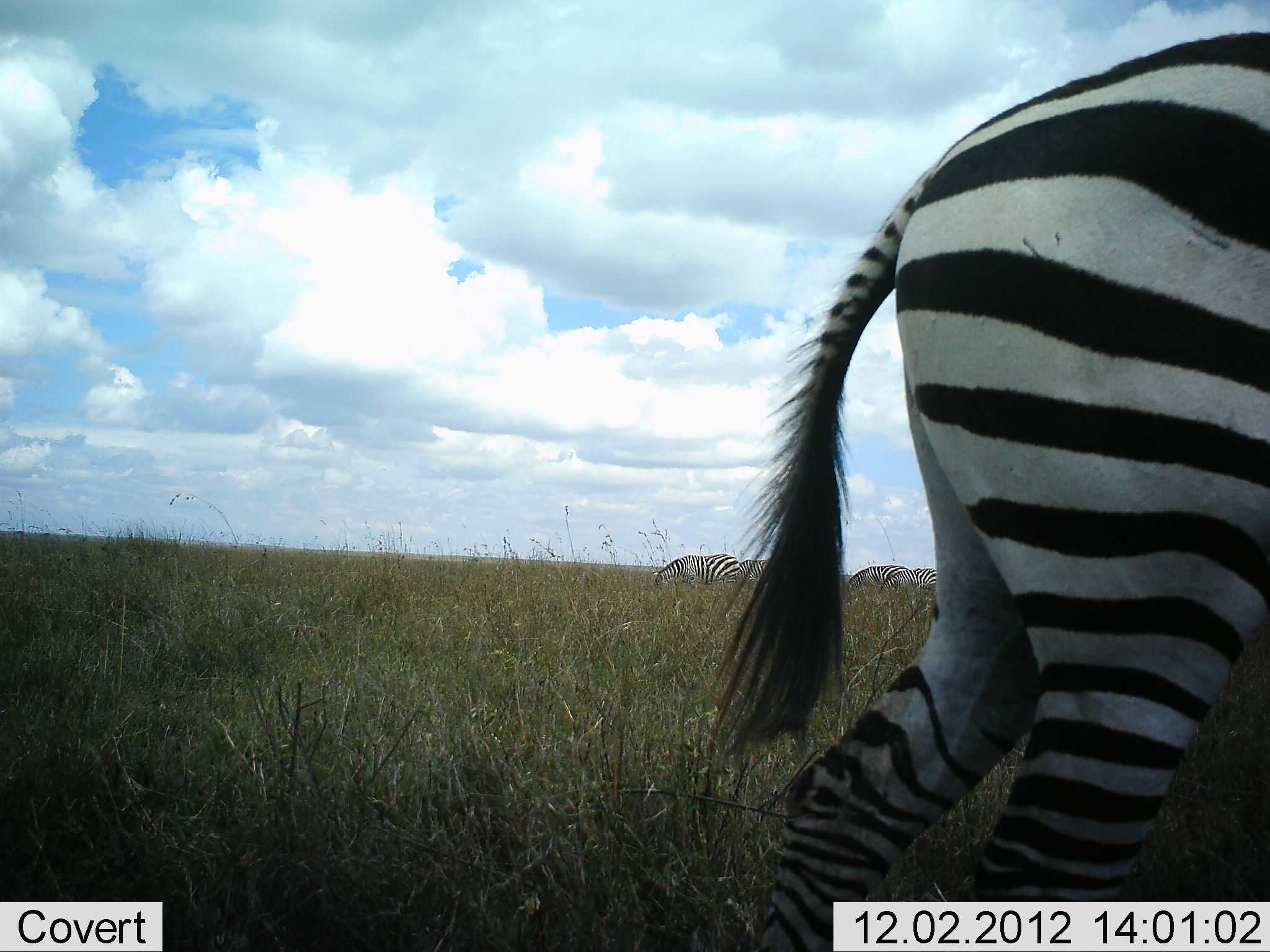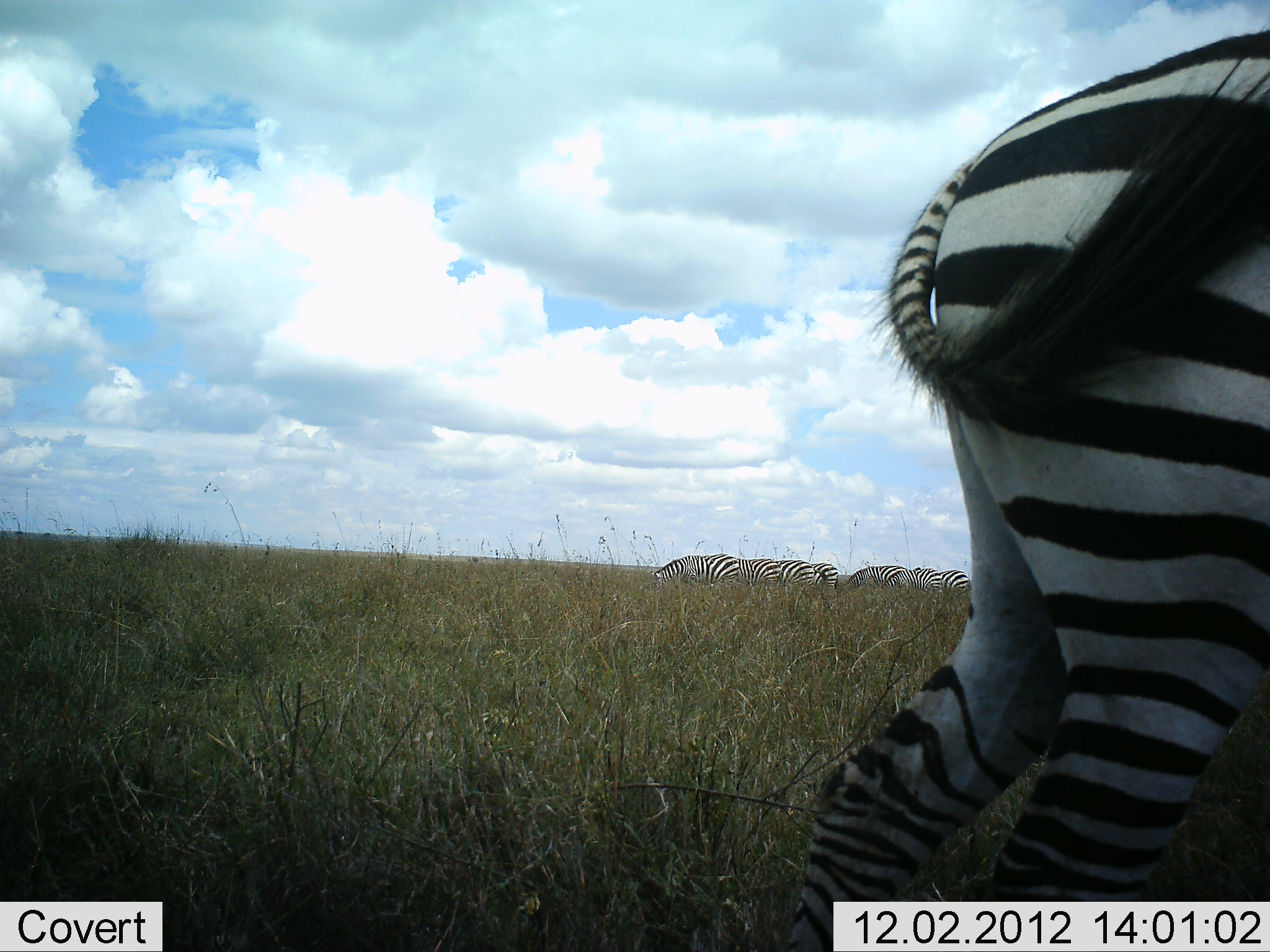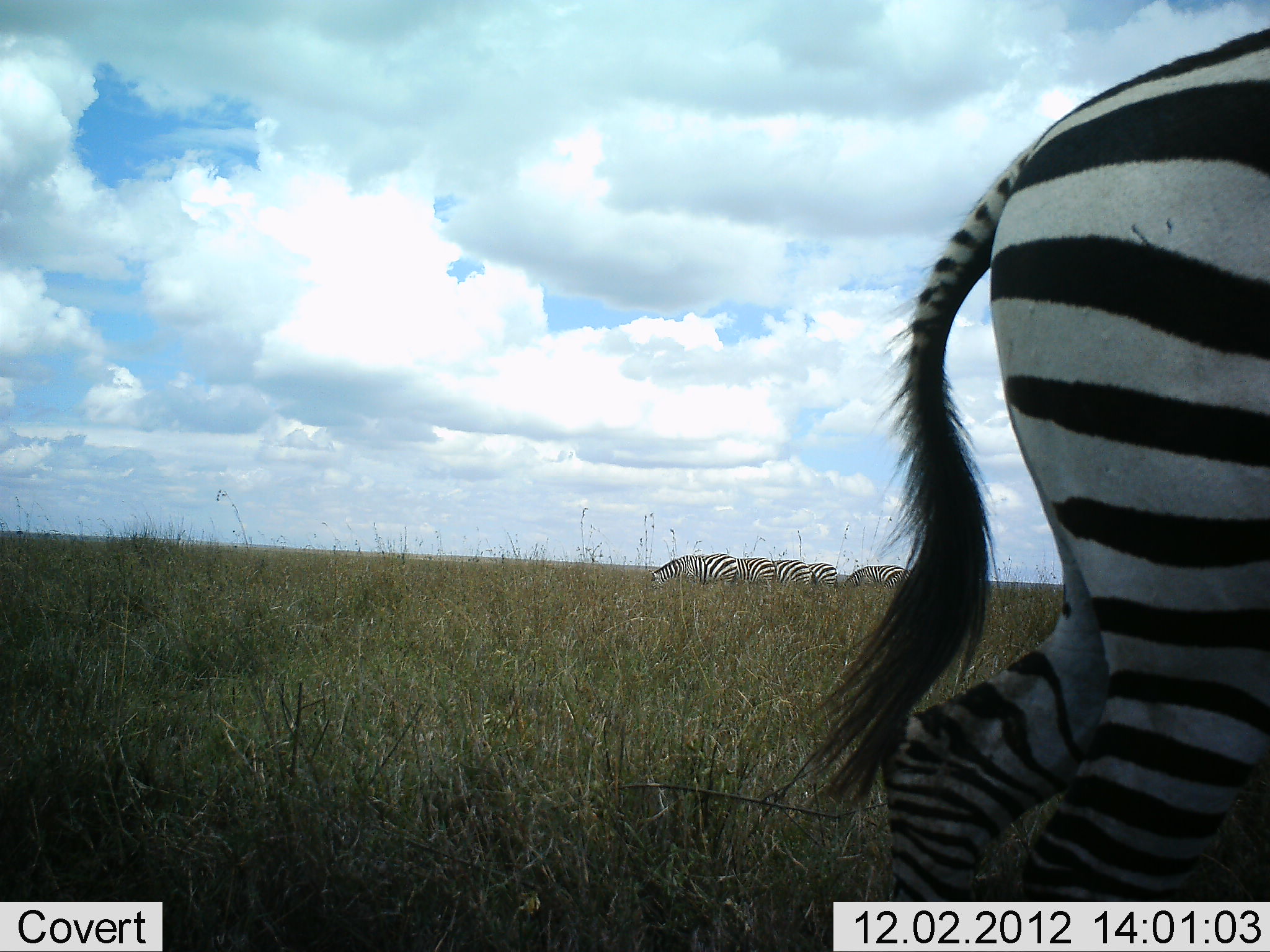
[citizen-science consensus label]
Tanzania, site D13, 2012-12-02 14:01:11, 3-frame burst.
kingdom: Animalia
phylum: Chordata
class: Mammalia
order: Perissodactyla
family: Equidae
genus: Equus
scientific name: Equus quagga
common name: plains zebra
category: zebra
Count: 7.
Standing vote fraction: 30%.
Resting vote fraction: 10%.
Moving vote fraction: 30%.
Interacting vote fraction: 0%.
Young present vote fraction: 0%.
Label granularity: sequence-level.